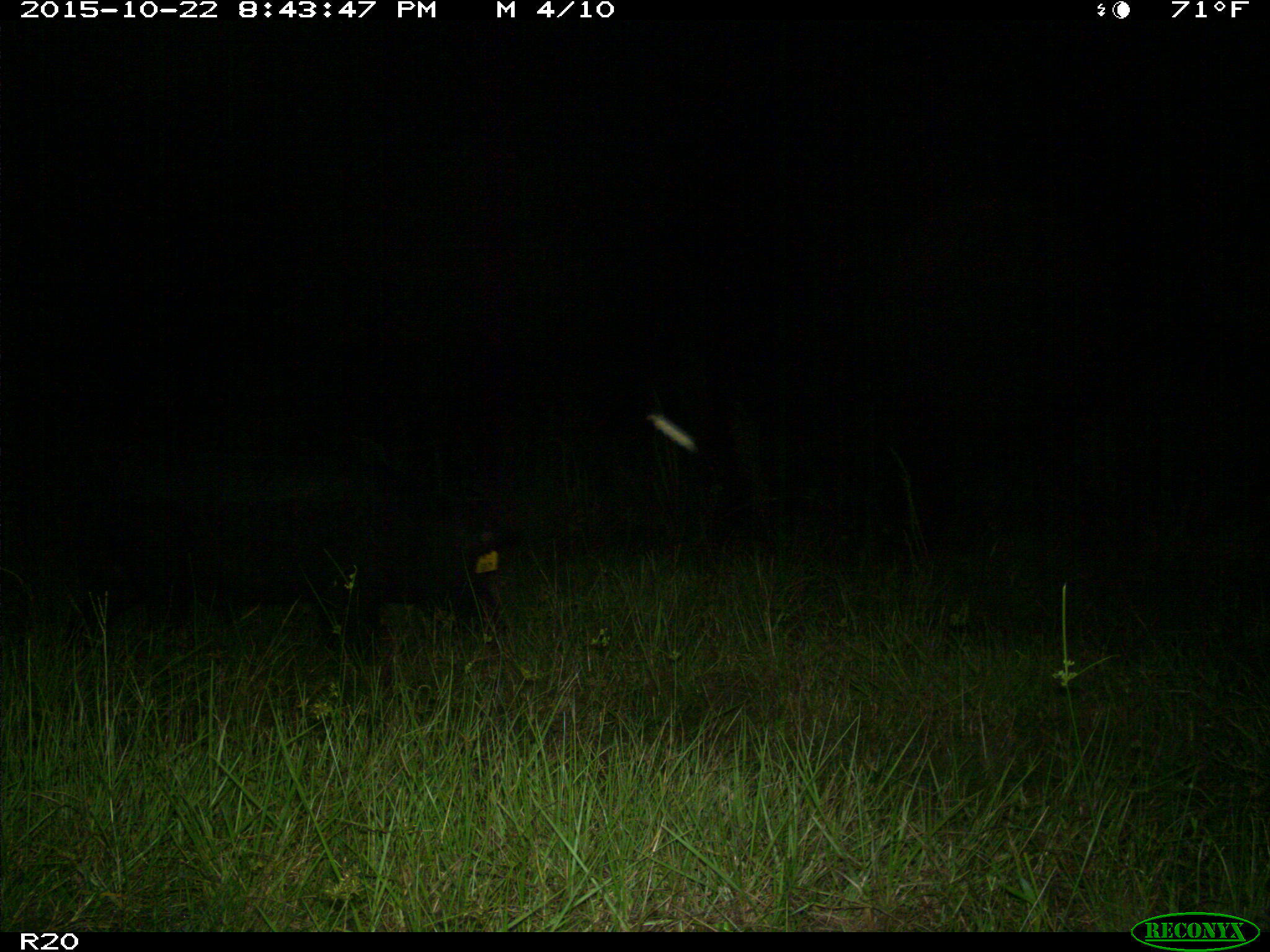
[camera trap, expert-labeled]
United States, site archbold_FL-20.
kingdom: Animalia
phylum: Chordata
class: Mammalia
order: Artiodactyla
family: Suidae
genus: Sus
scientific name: Sus scrofa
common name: wild boar